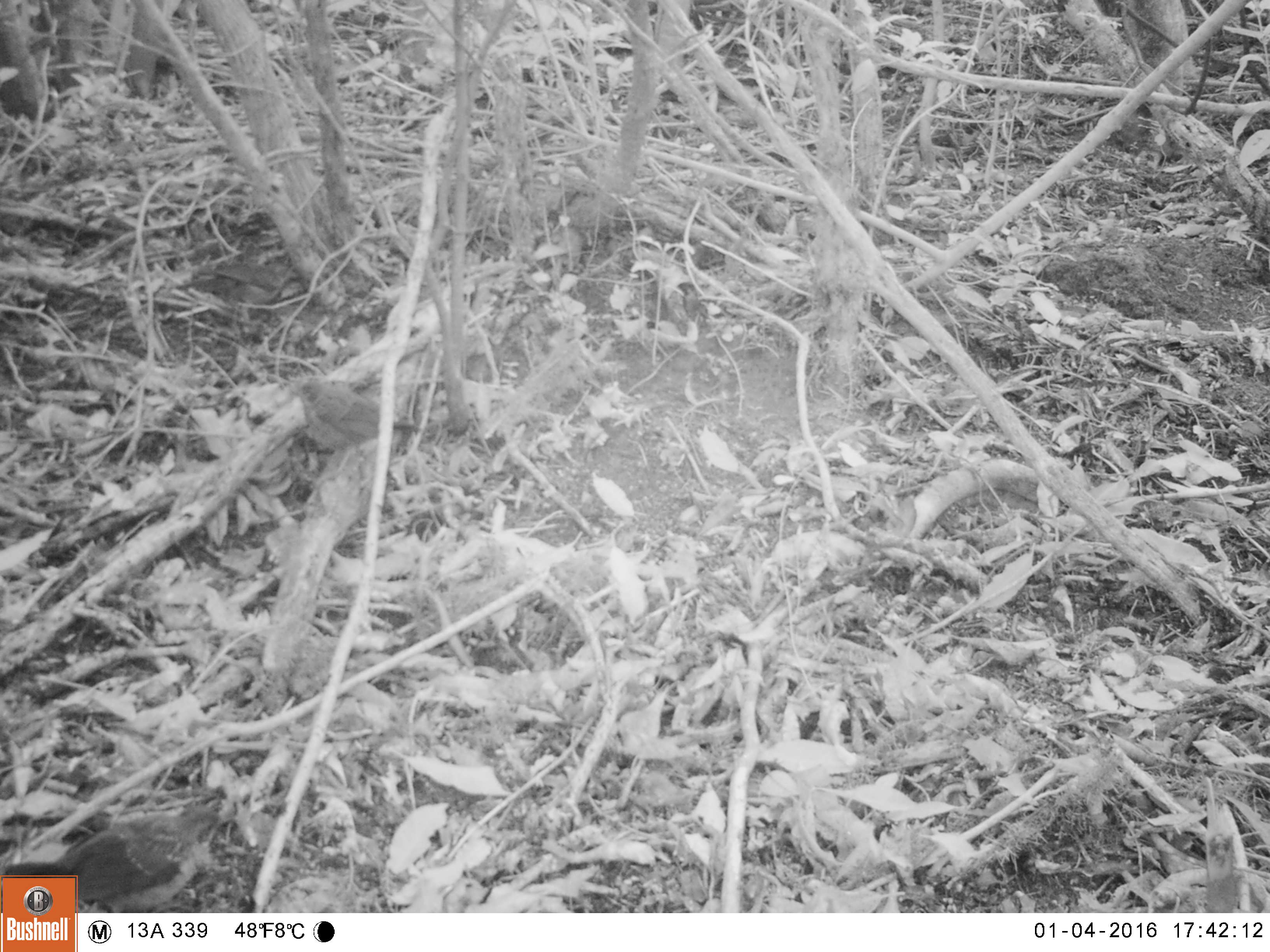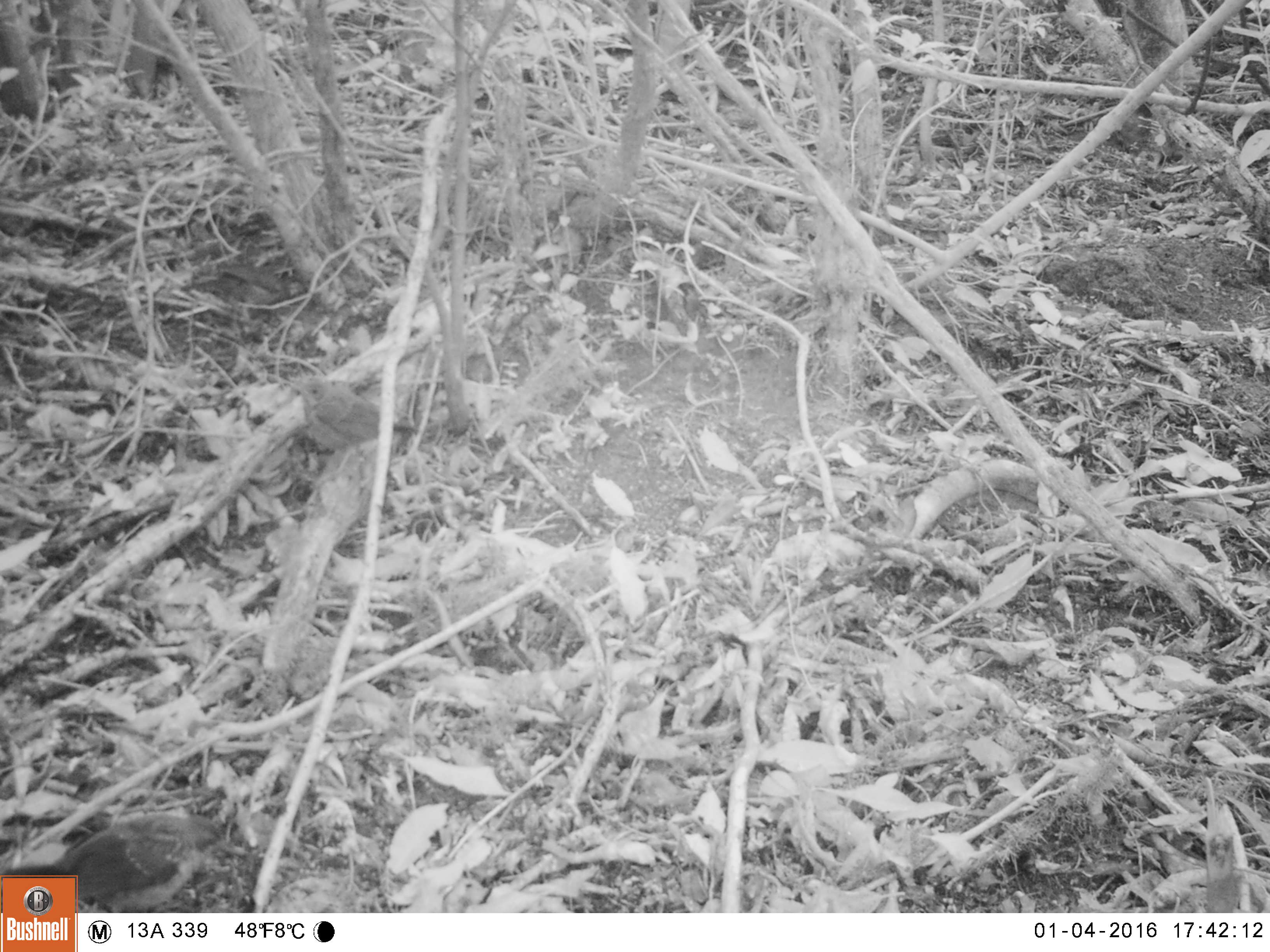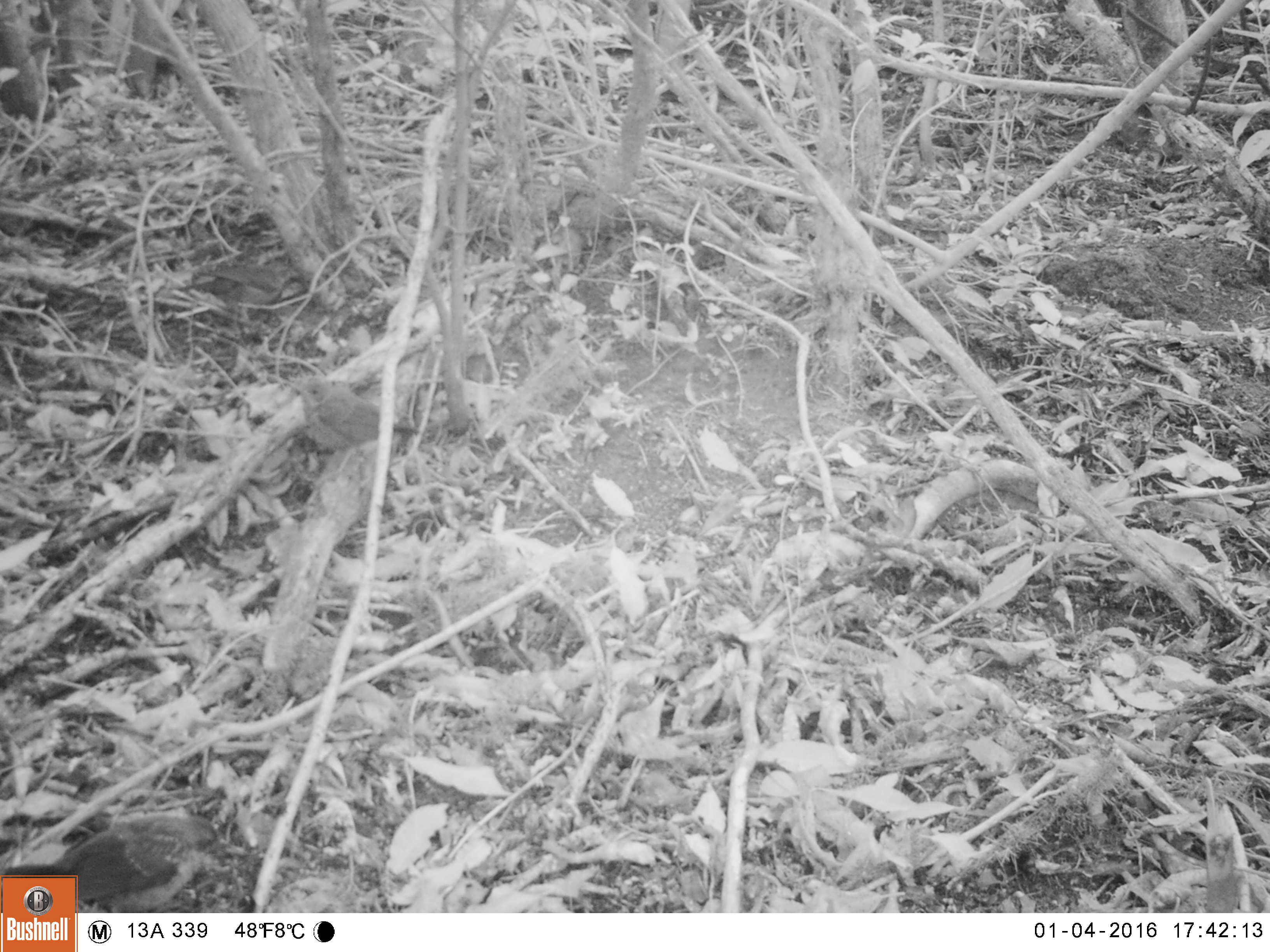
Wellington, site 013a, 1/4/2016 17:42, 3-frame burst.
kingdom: Animalia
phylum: Chordata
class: Aves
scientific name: Aves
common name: bird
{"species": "bird (Aves)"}